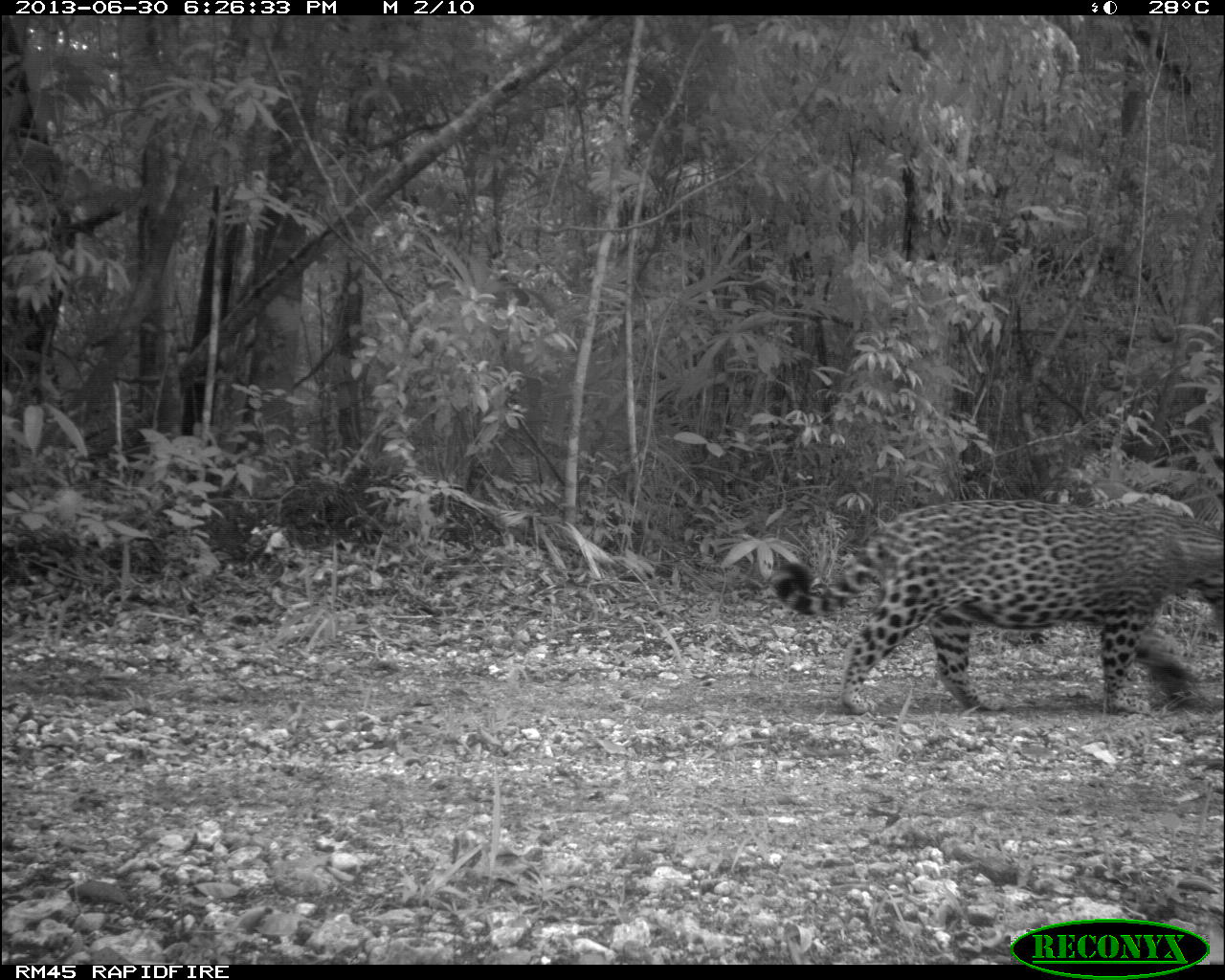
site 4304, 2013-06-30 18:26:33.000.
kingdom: Animalia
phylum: Chordata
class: Mammalia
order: Carnivora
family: Felidae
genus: Panthera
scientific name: Panthera onca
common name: jaguar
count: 1